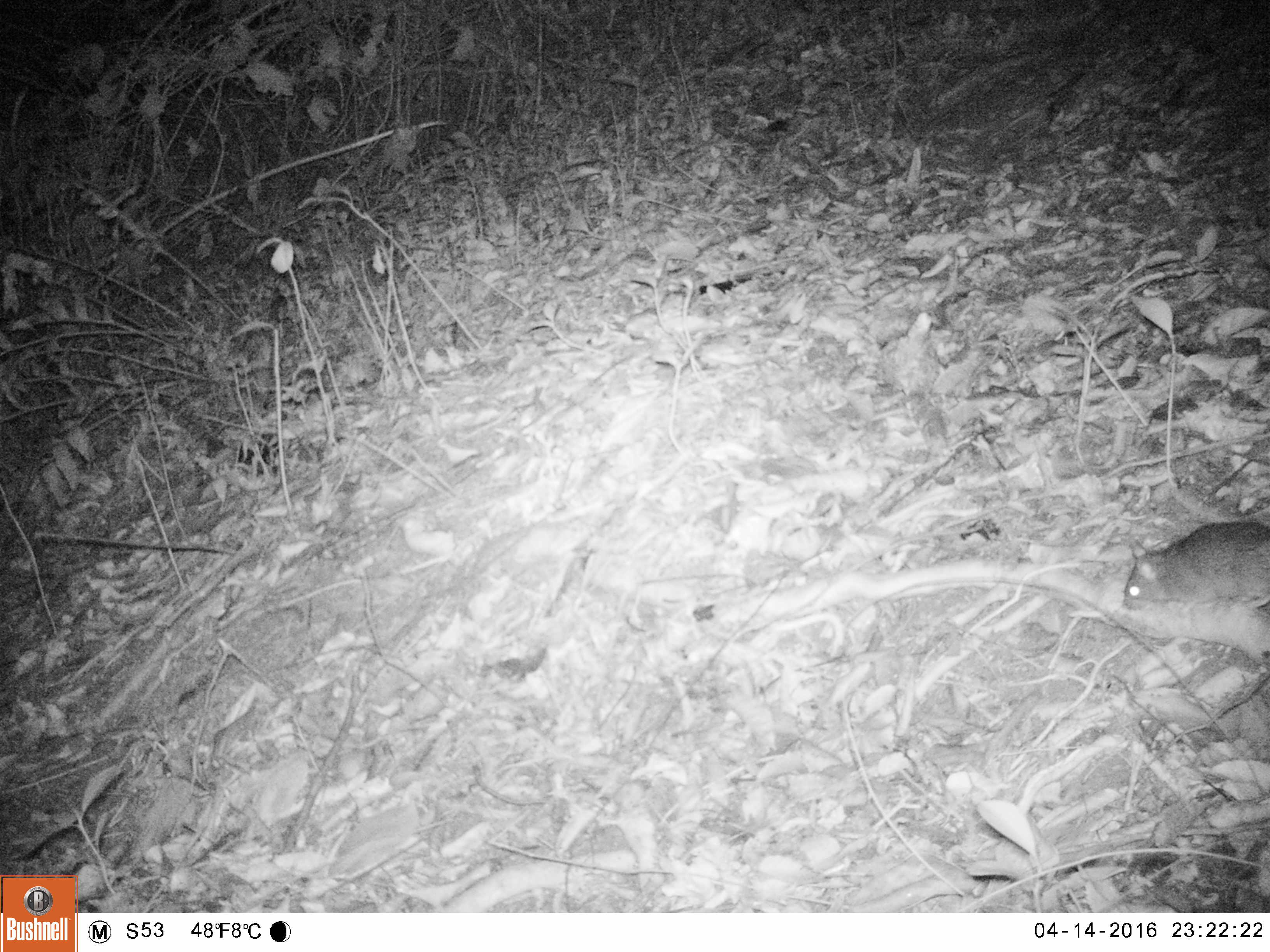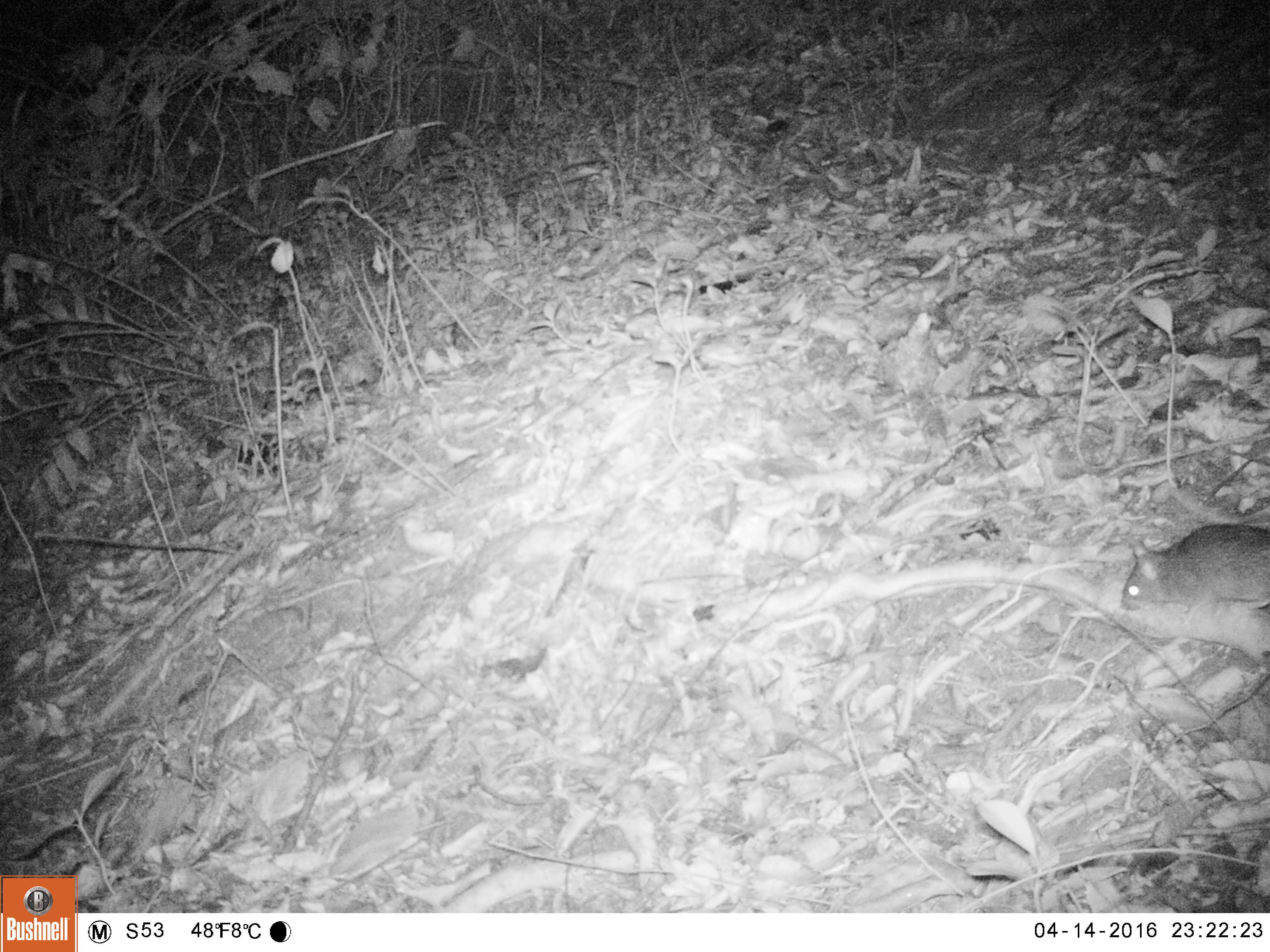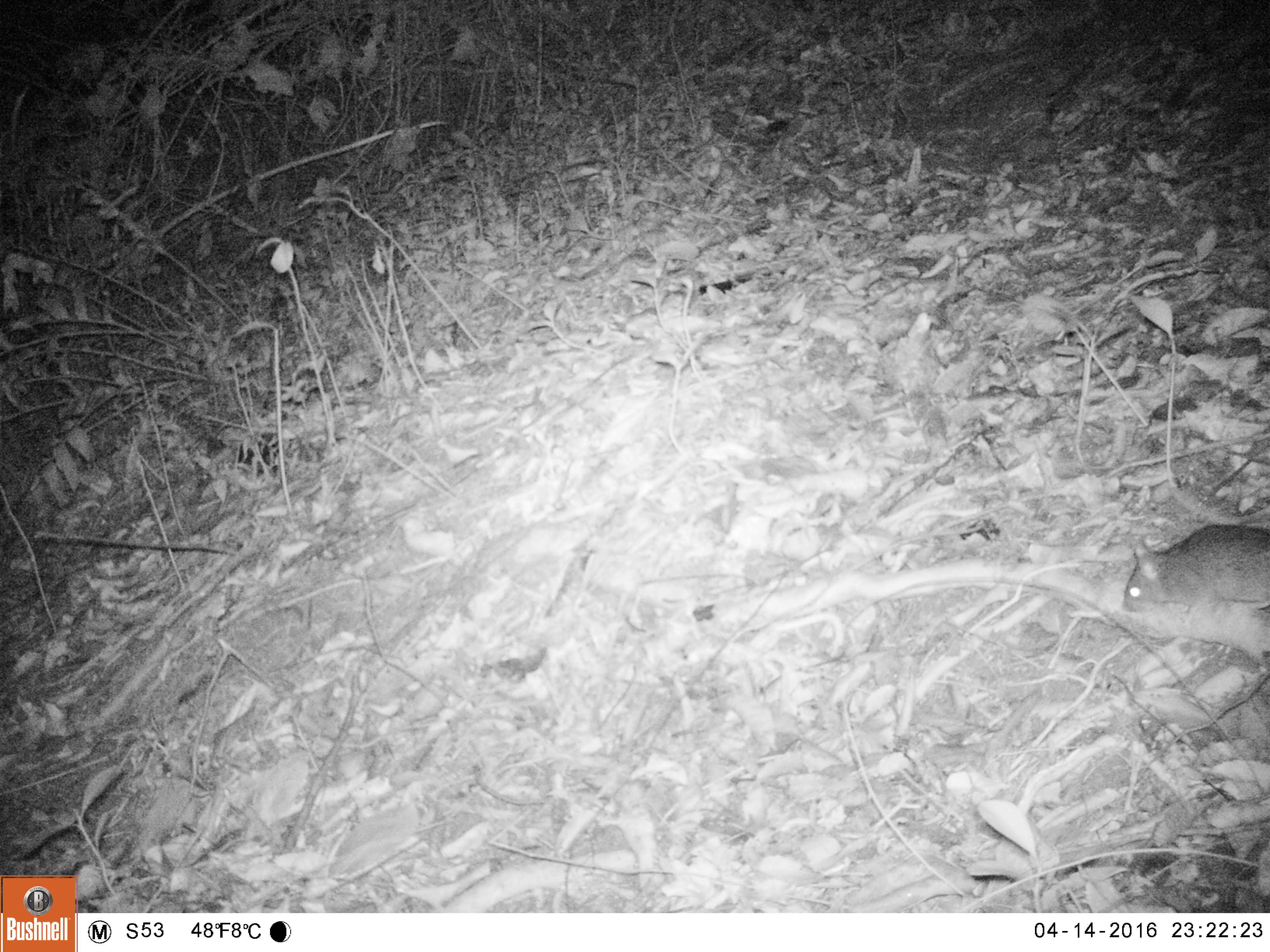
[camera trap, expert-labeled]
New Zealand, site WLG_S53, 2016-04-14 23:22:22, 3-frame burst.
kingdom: Animalia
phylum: Chordata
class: Mammalia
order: Rodentia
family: Muridae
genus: Rattus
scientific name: Rattus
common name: rat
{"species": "rat (Rattus)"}